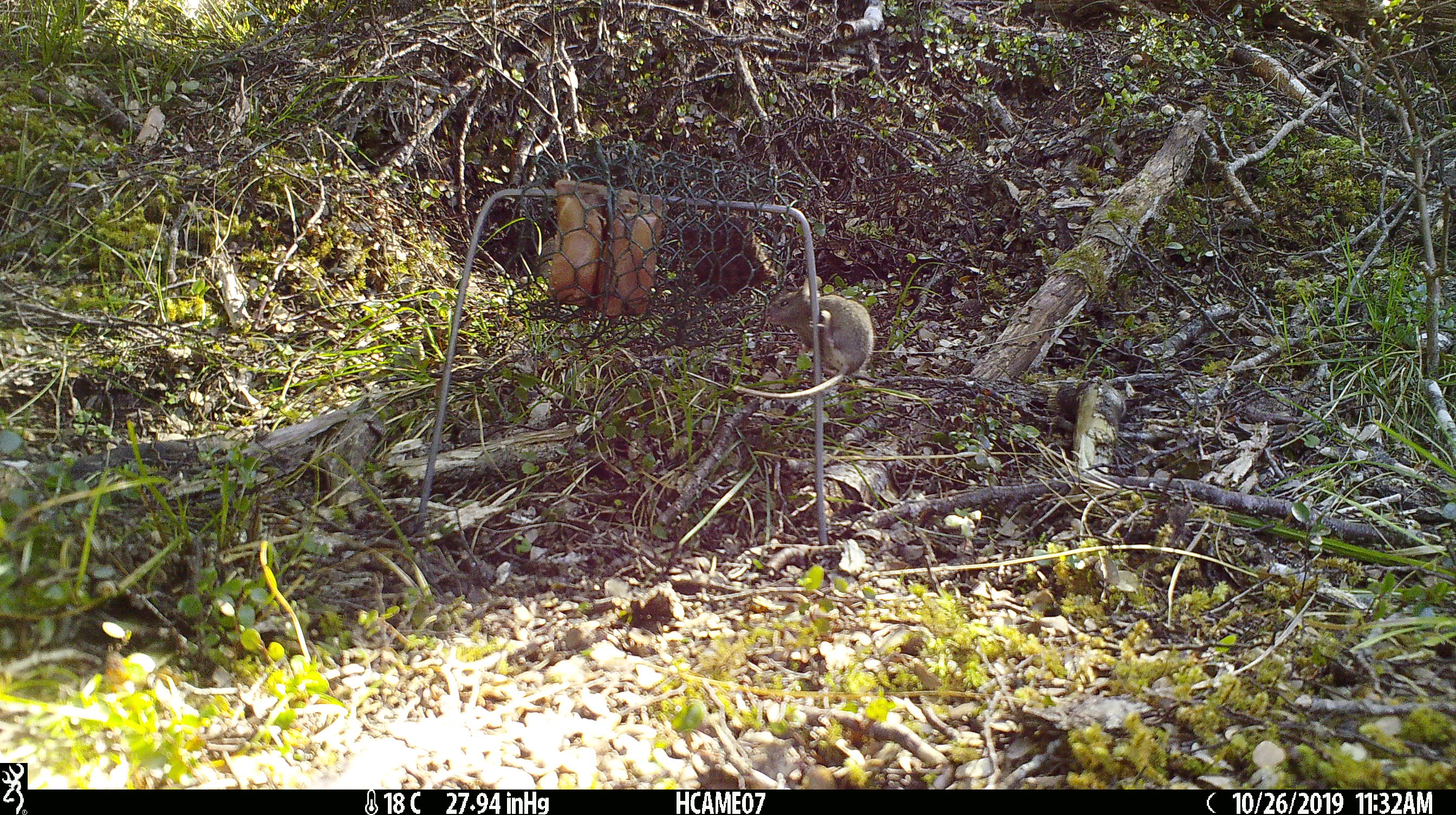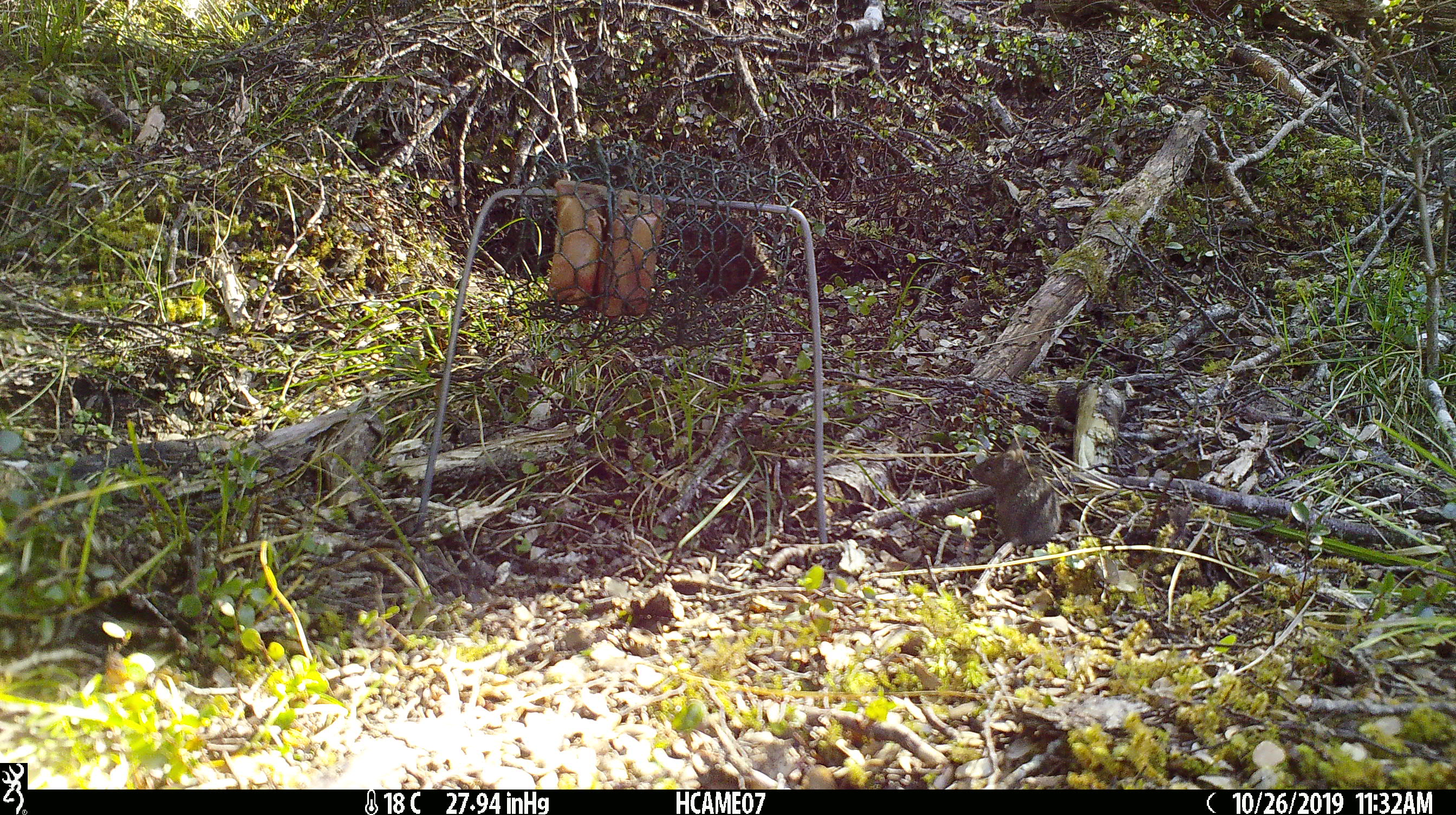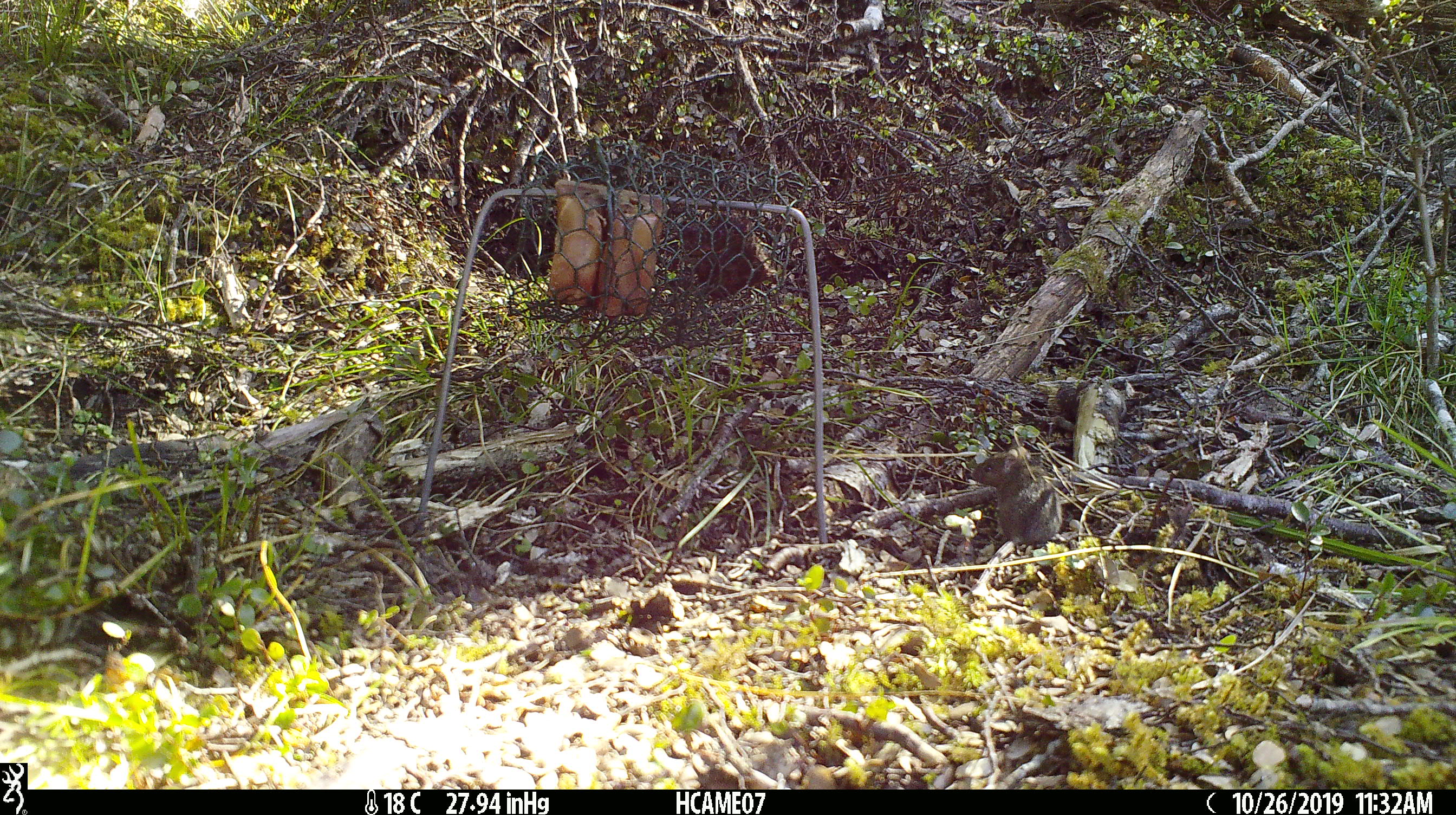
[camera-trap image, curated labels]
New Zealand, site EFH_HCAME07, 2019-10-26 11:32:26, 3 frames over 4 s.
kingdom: Animalia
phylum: Chordata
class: Mammalia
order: Rodentia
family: Muridae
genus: Mus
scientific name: Mus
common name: mouse